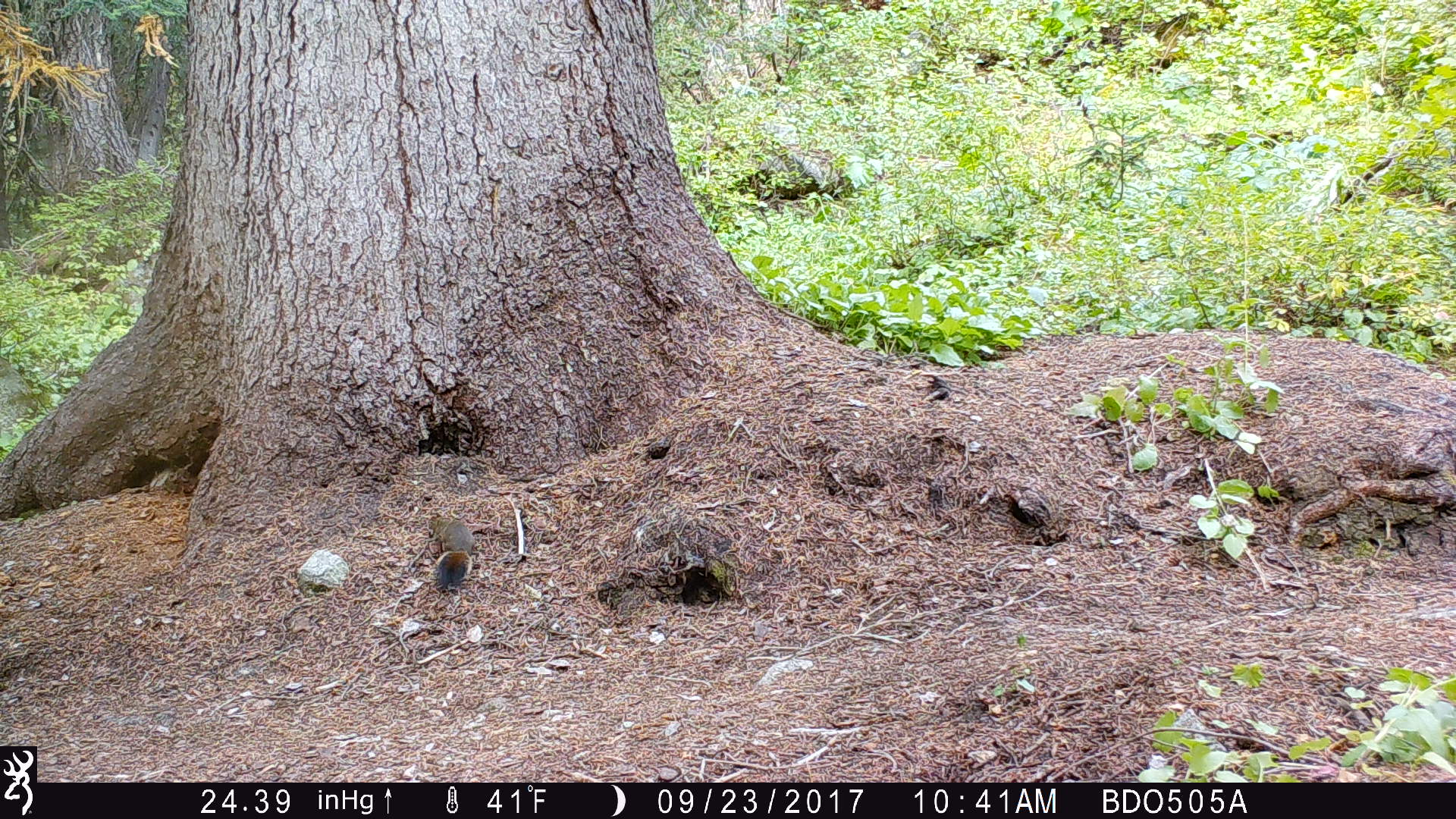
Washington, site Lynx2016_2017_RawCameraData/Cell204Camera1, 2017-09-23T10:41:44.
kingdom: Animalia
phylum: Chordata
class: Mammalia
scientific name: Mammalia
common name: small mammal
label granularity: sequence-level